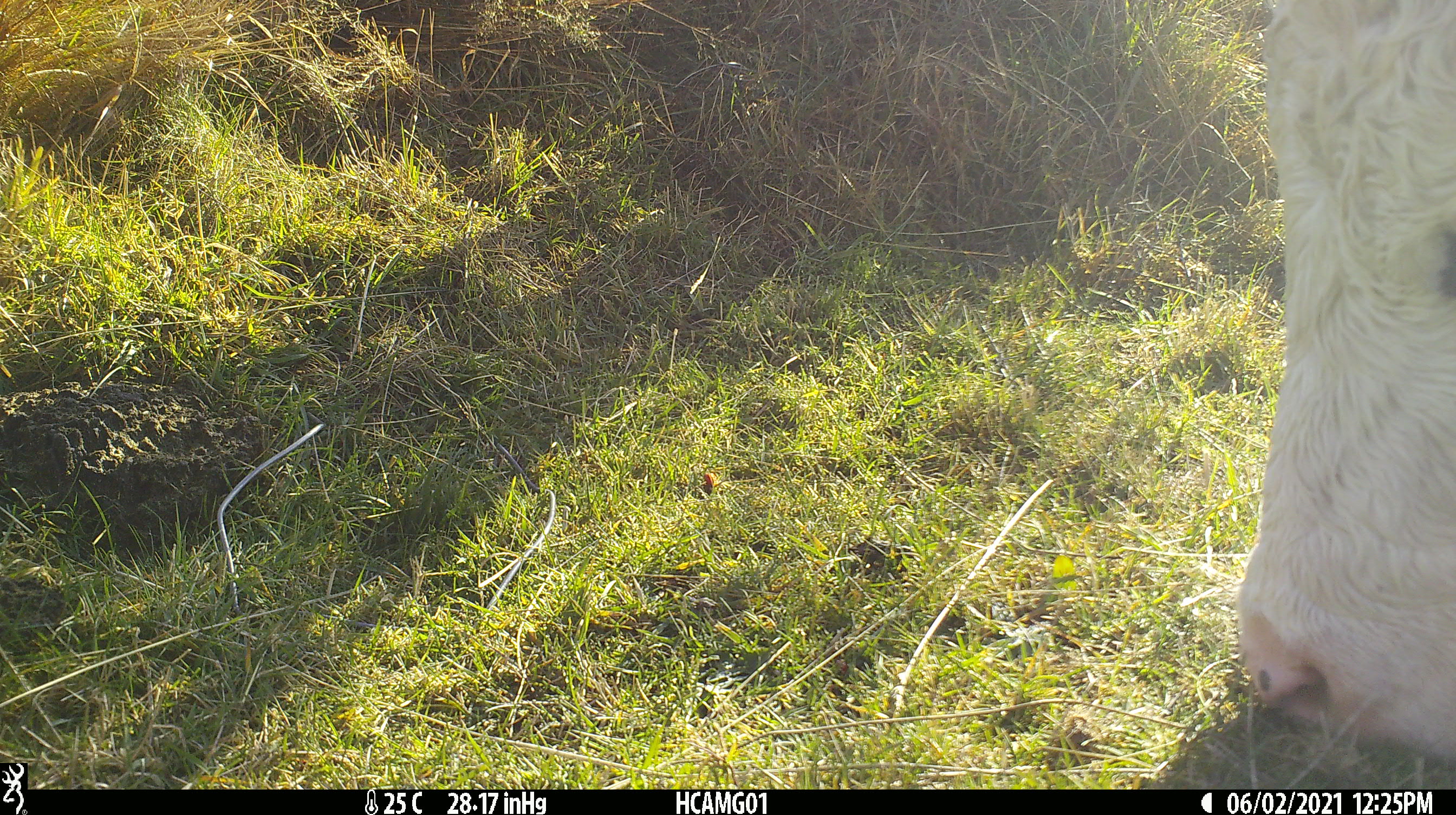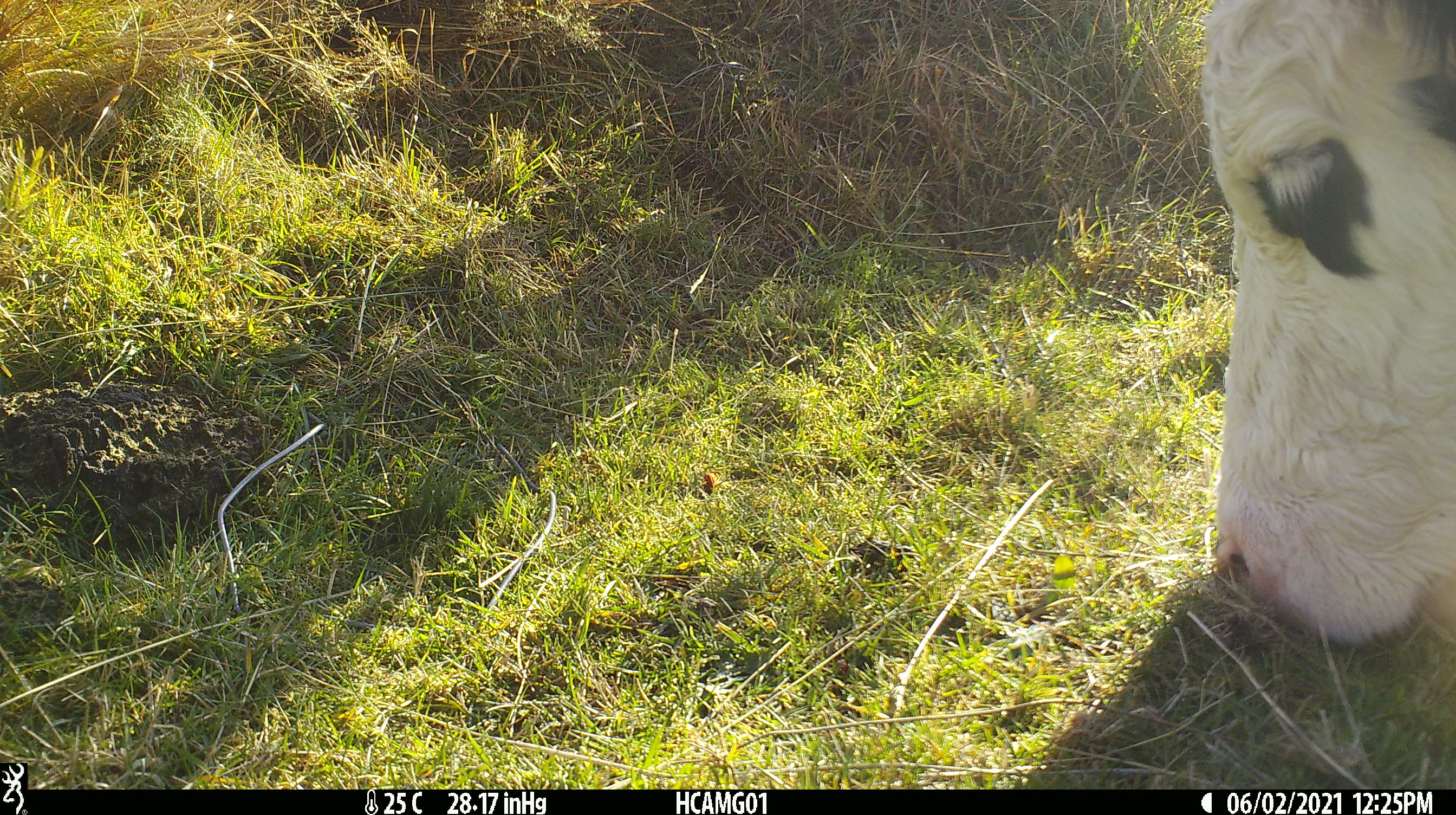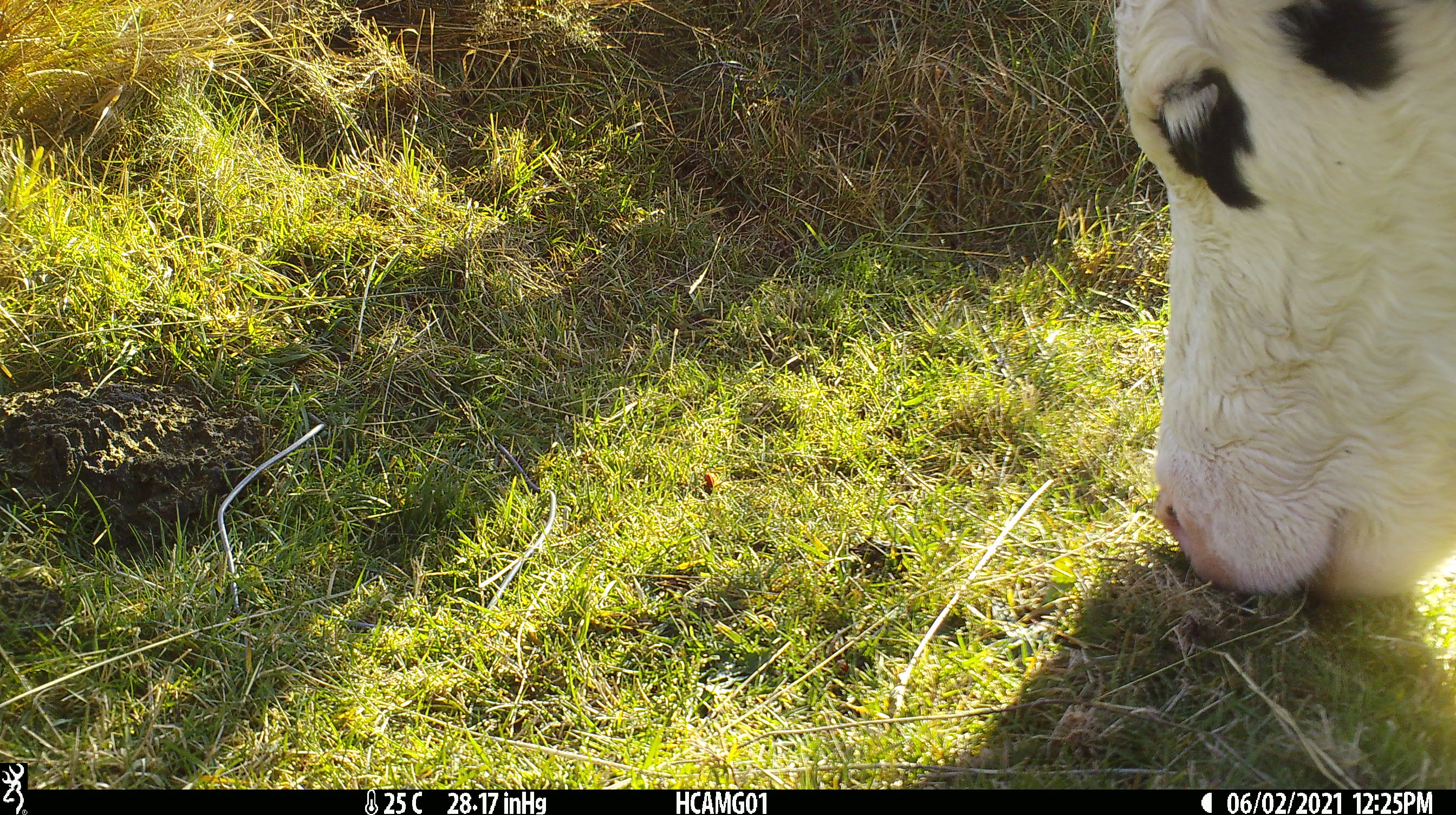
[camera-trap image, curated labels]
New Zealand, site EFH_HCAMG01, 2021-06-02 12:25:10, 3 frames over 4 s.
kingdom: Animalia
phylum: Chordata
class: Mammalia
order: Artiodactyla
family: Bovidae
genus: Bos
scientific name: Bos taurus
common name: domestic cow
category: cow